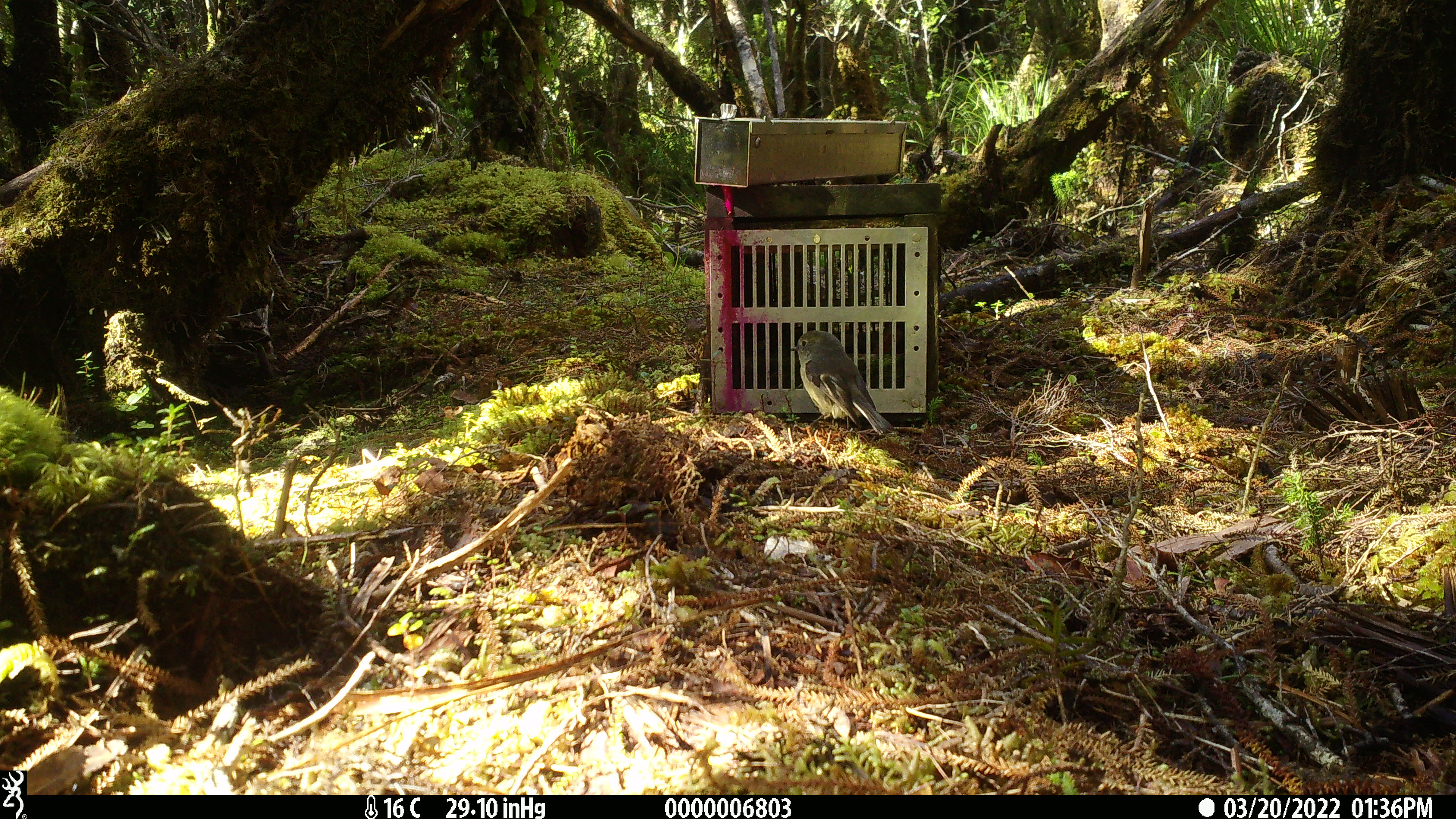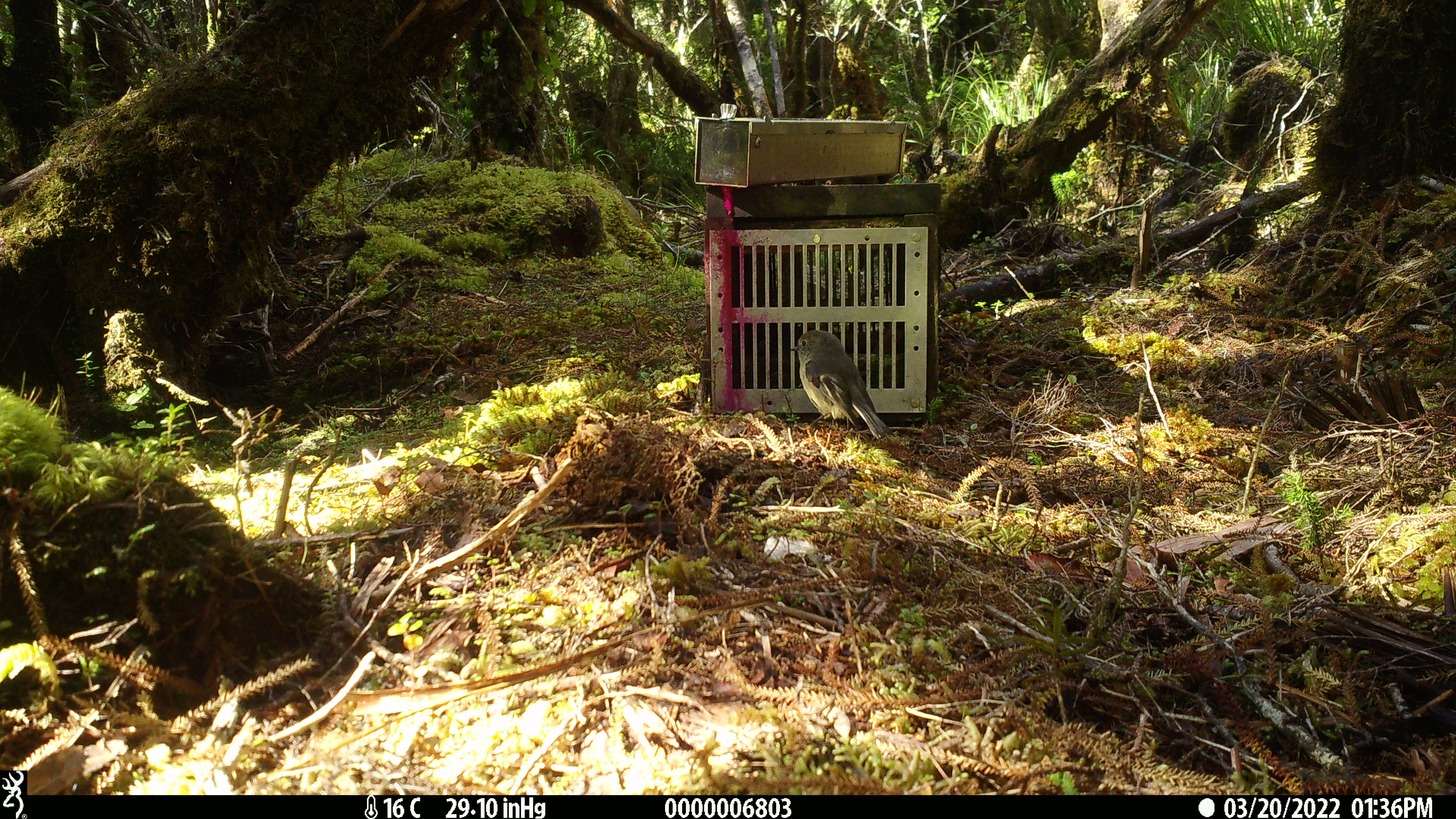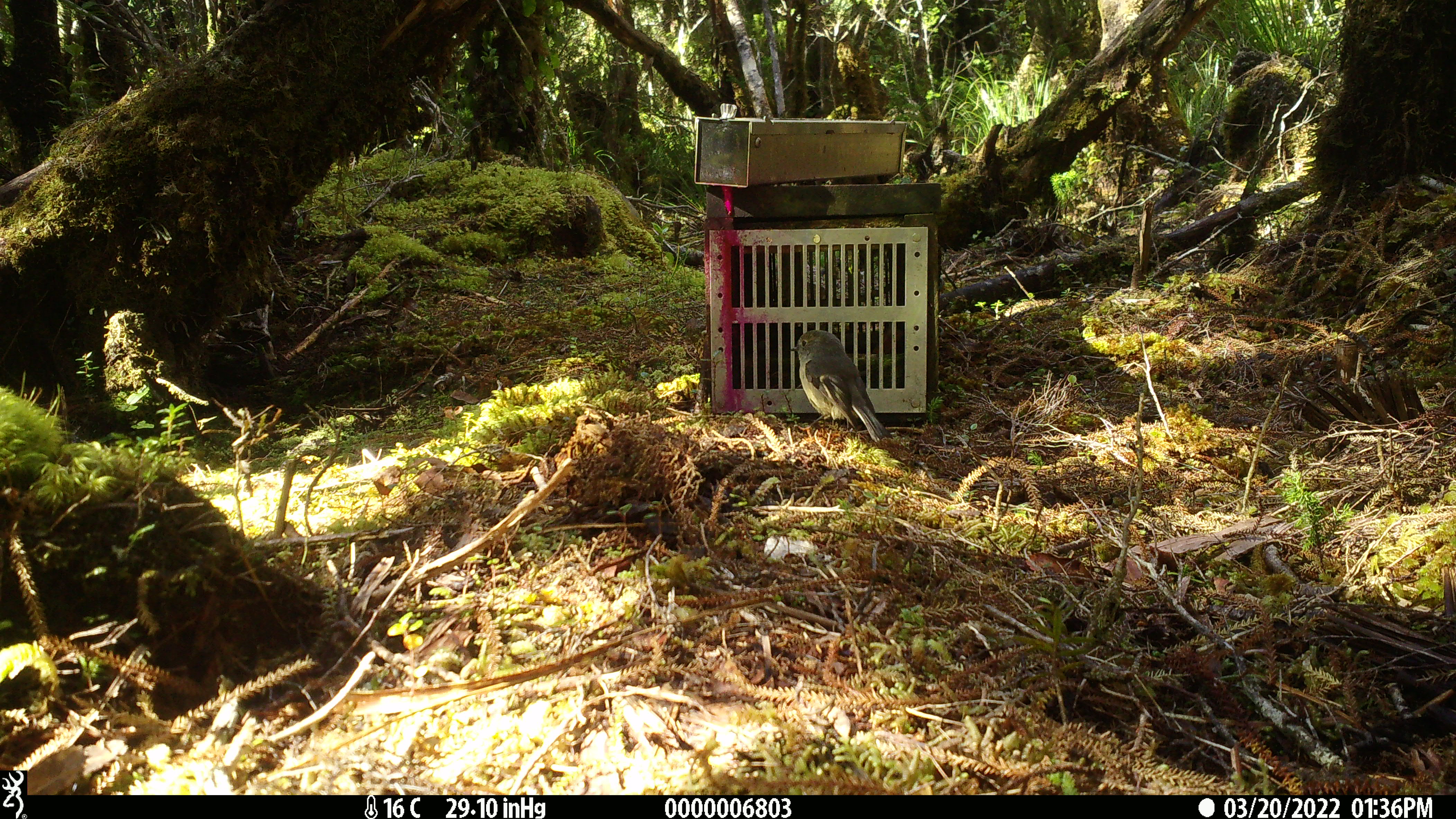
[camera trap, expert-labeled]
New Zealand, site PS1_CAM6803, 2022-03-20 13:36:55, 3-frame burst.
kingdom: Animalia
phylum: Chordata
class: Aves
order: Passeriformes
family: Petroicidae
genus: Petroica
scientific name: Petroica macrocephala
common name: tomtit